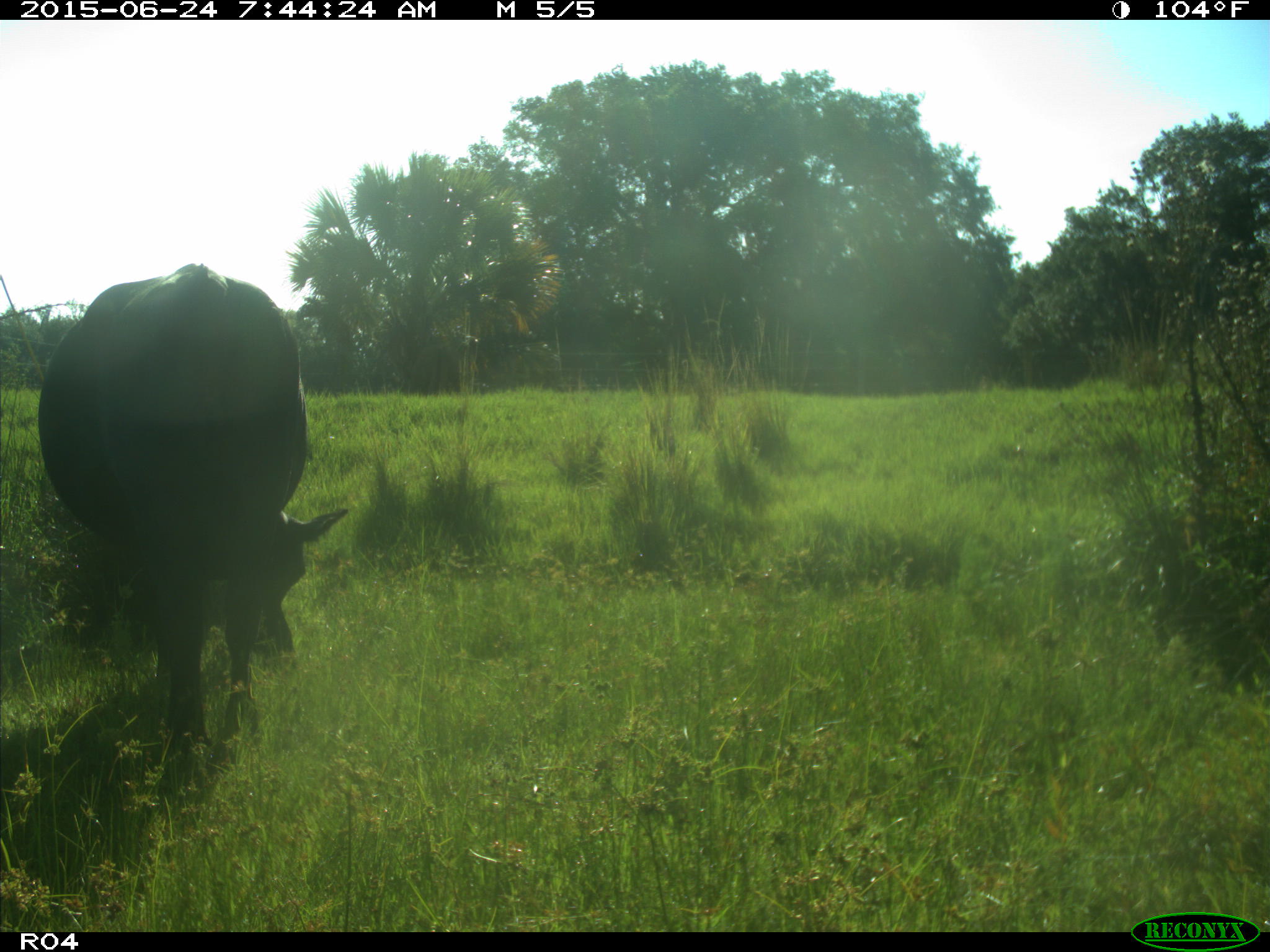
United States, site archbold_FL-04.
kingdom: Animalia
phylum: Chordata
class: Mammalia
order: Artiodactyla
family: Bovidae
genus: Bos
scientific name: Bos taurus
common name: domestic cow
Bos taurus (domestic cow).